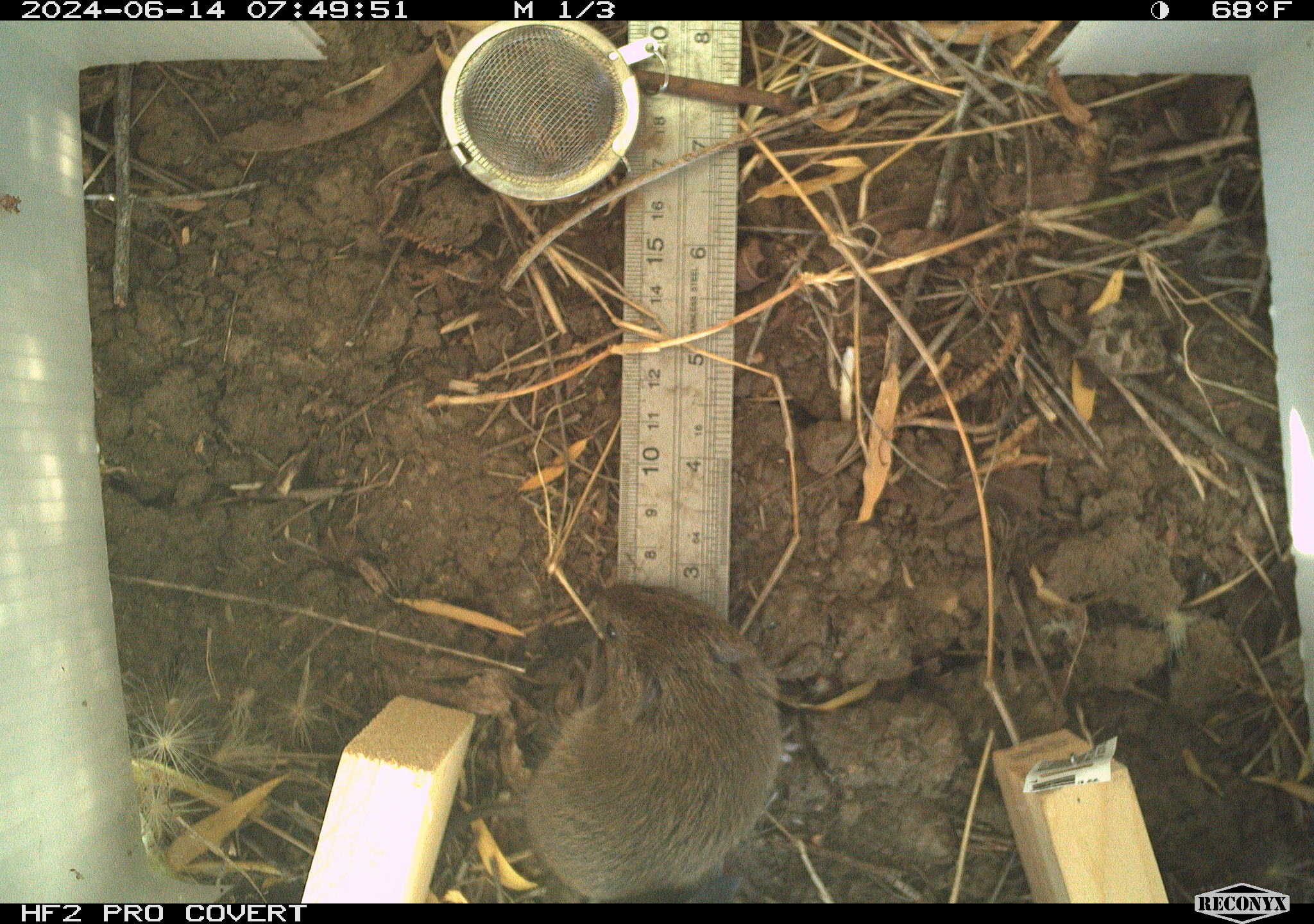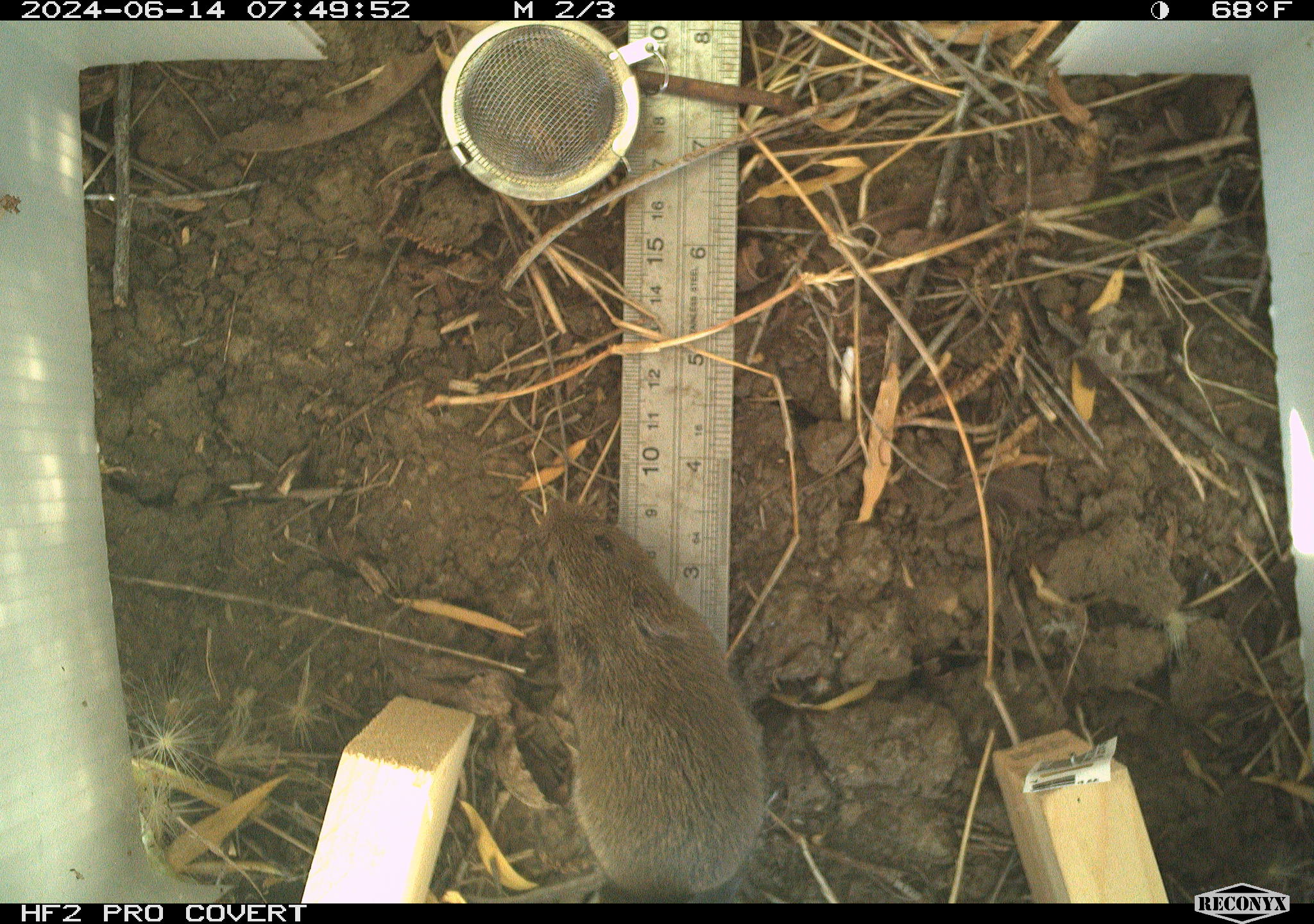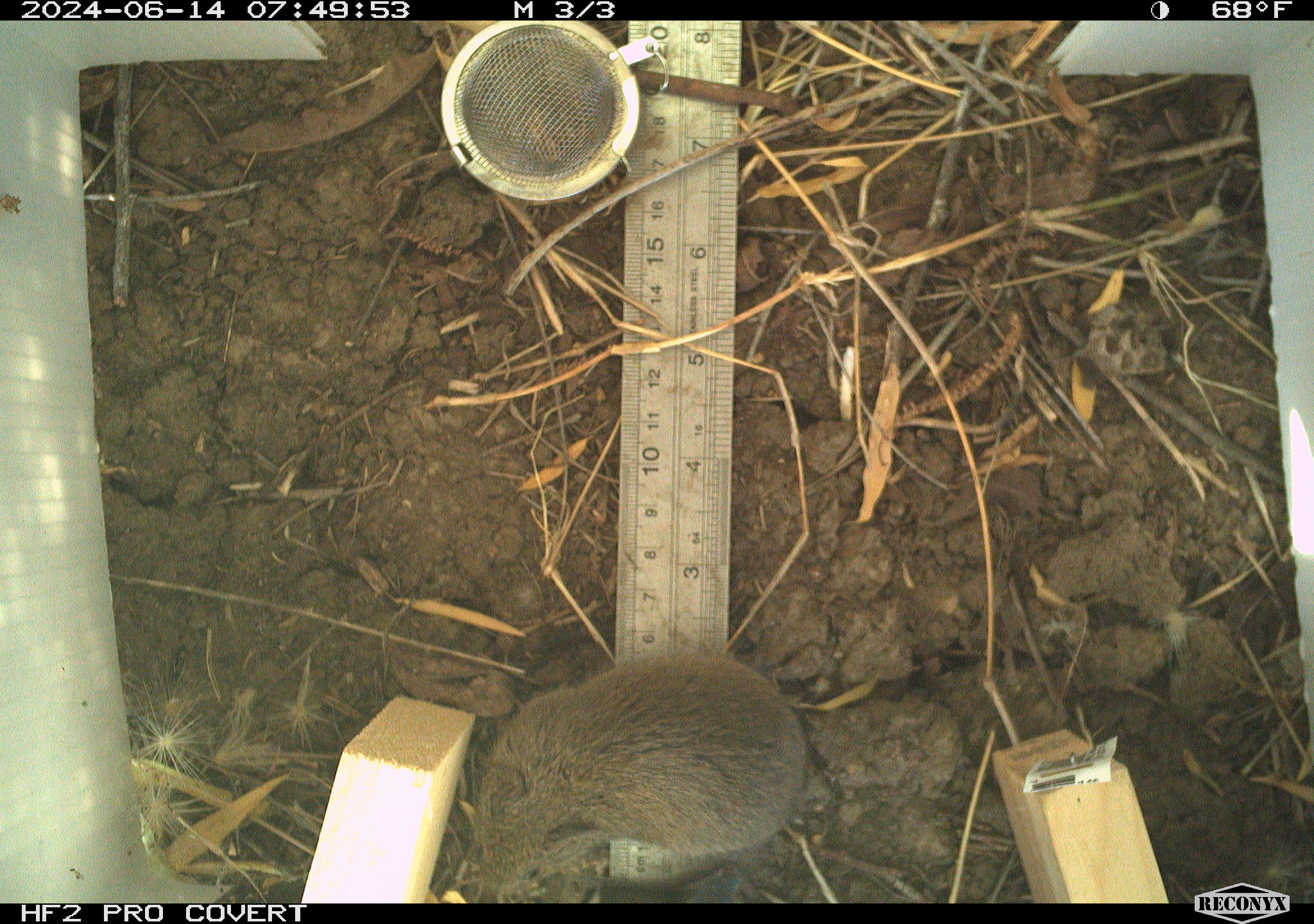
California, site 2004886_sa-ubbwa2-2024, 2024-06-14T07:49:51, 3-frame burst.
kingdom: Animalia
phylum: Chordata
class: Mammalia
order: Rodentia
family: Cricetidae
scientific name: Arvicolinae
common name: voles, lemmings, and muskrats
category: arvicolinae subfamily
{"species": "arvicolinae subfamily (voles, lemmings, and muskrats) (Arvicolinae)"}